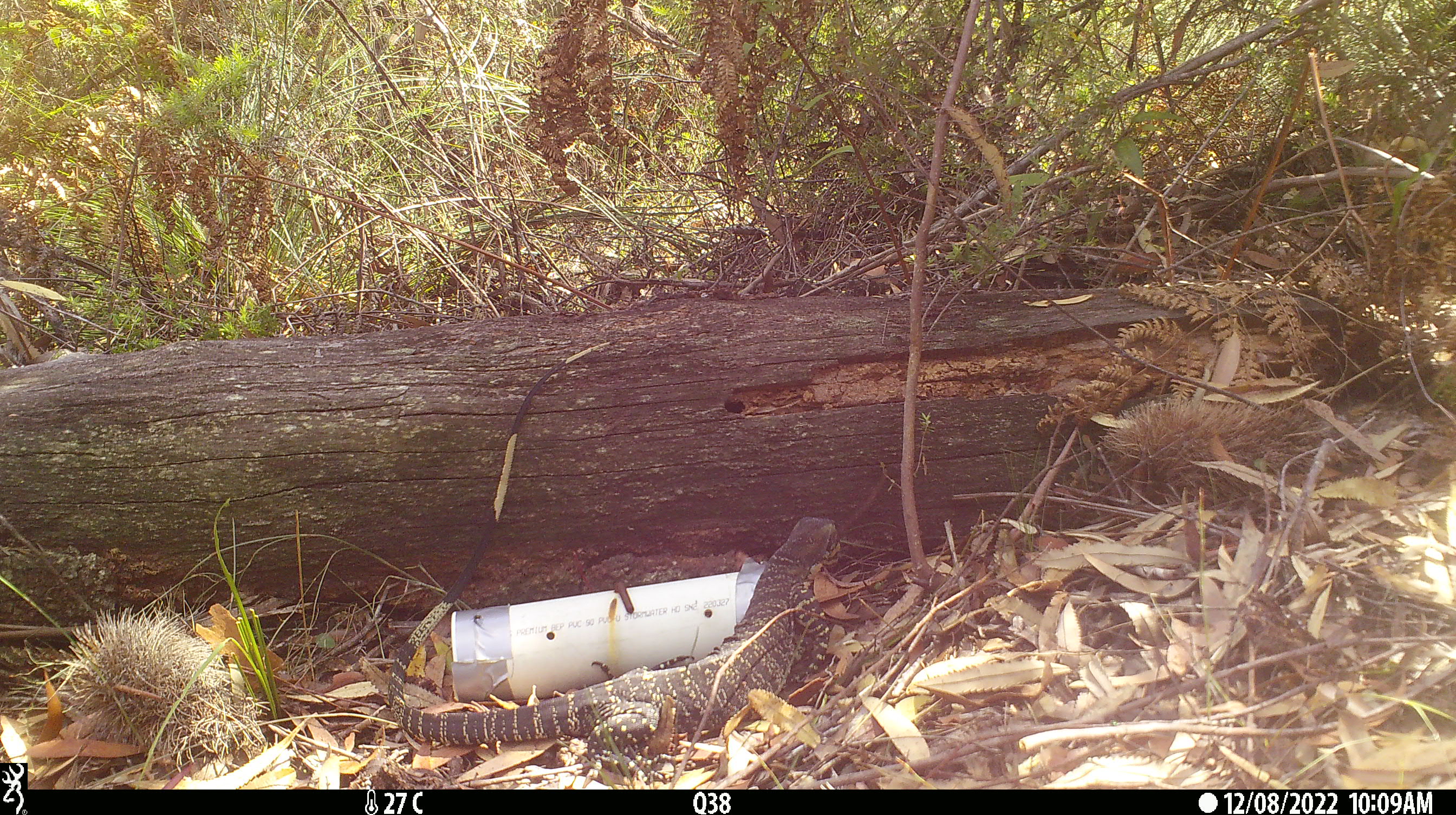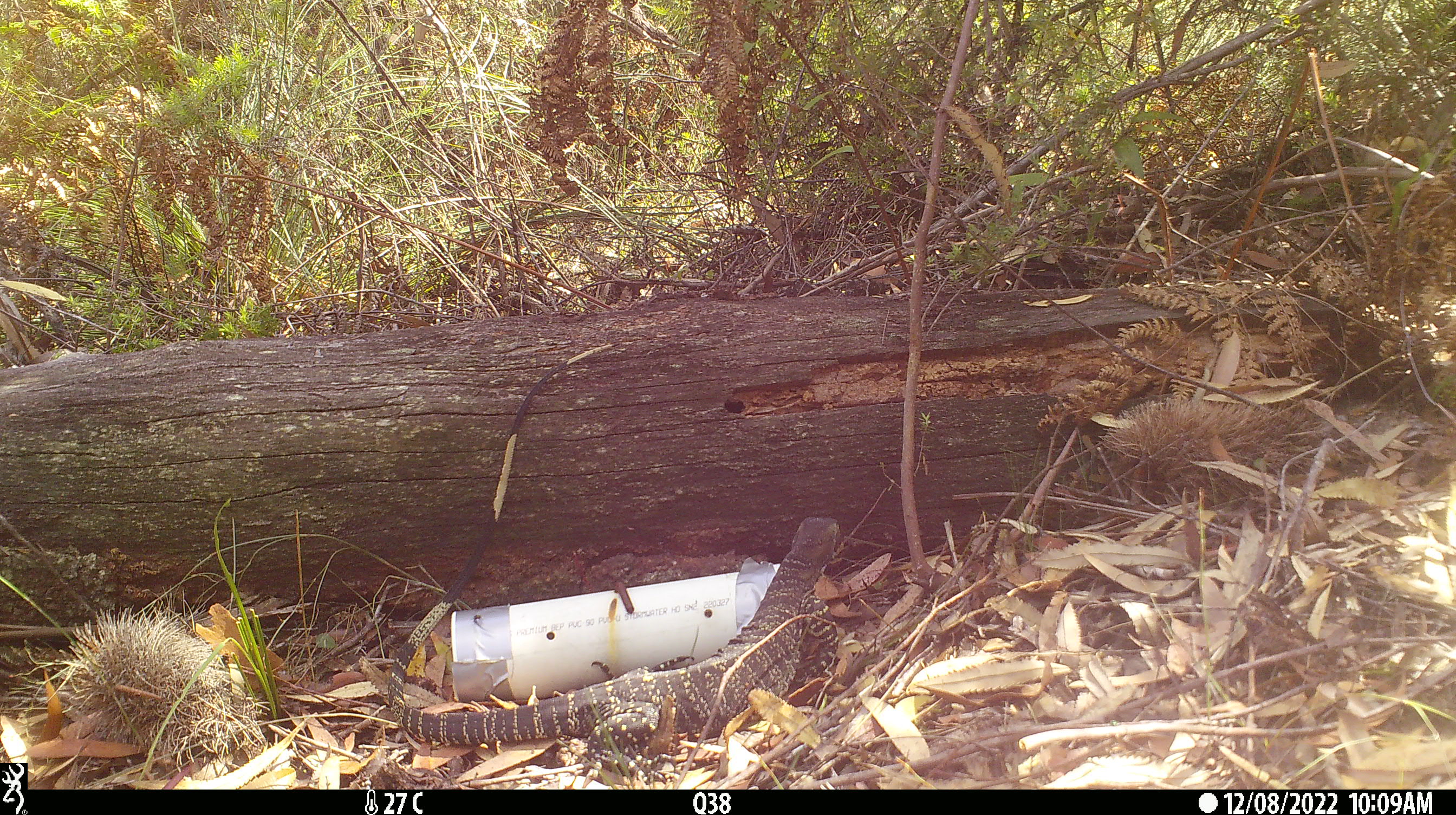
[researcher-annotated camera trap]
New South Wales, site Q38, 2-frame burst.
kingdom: Animalia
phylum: Chordata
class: Reptilia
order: Squamata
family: Varanidae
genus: Varanus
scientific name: Varanus varius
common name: lace monitor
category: goanna